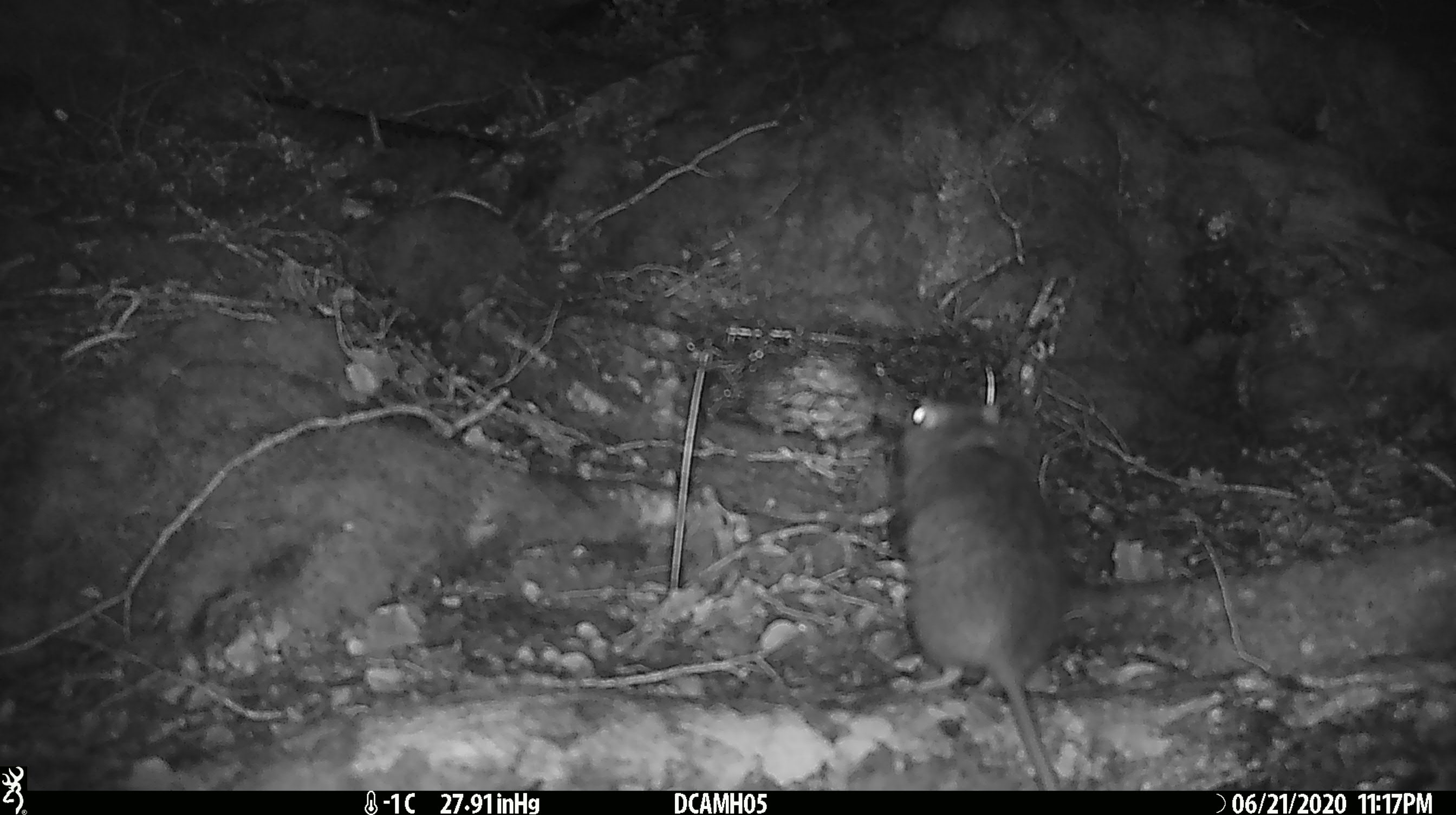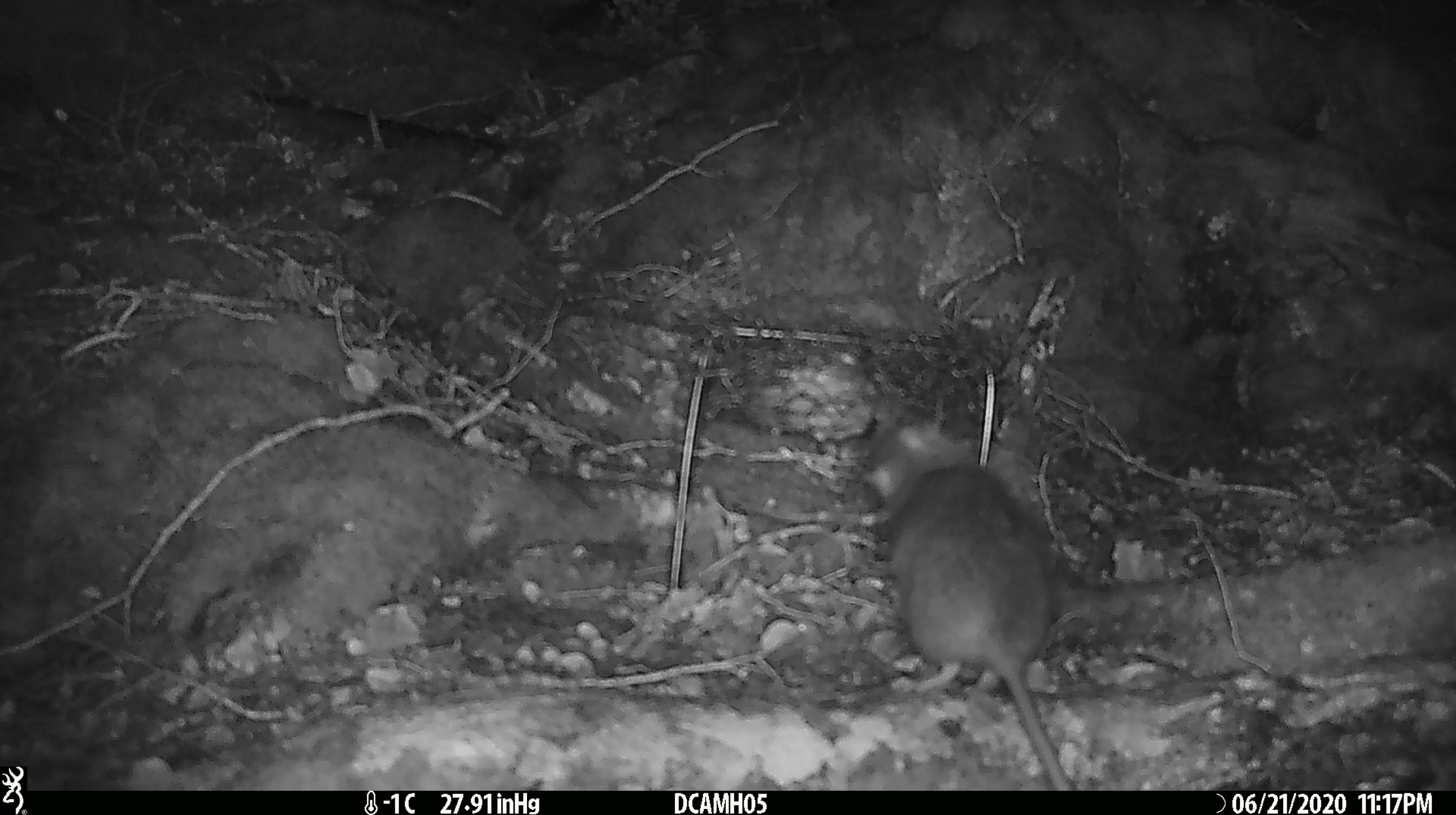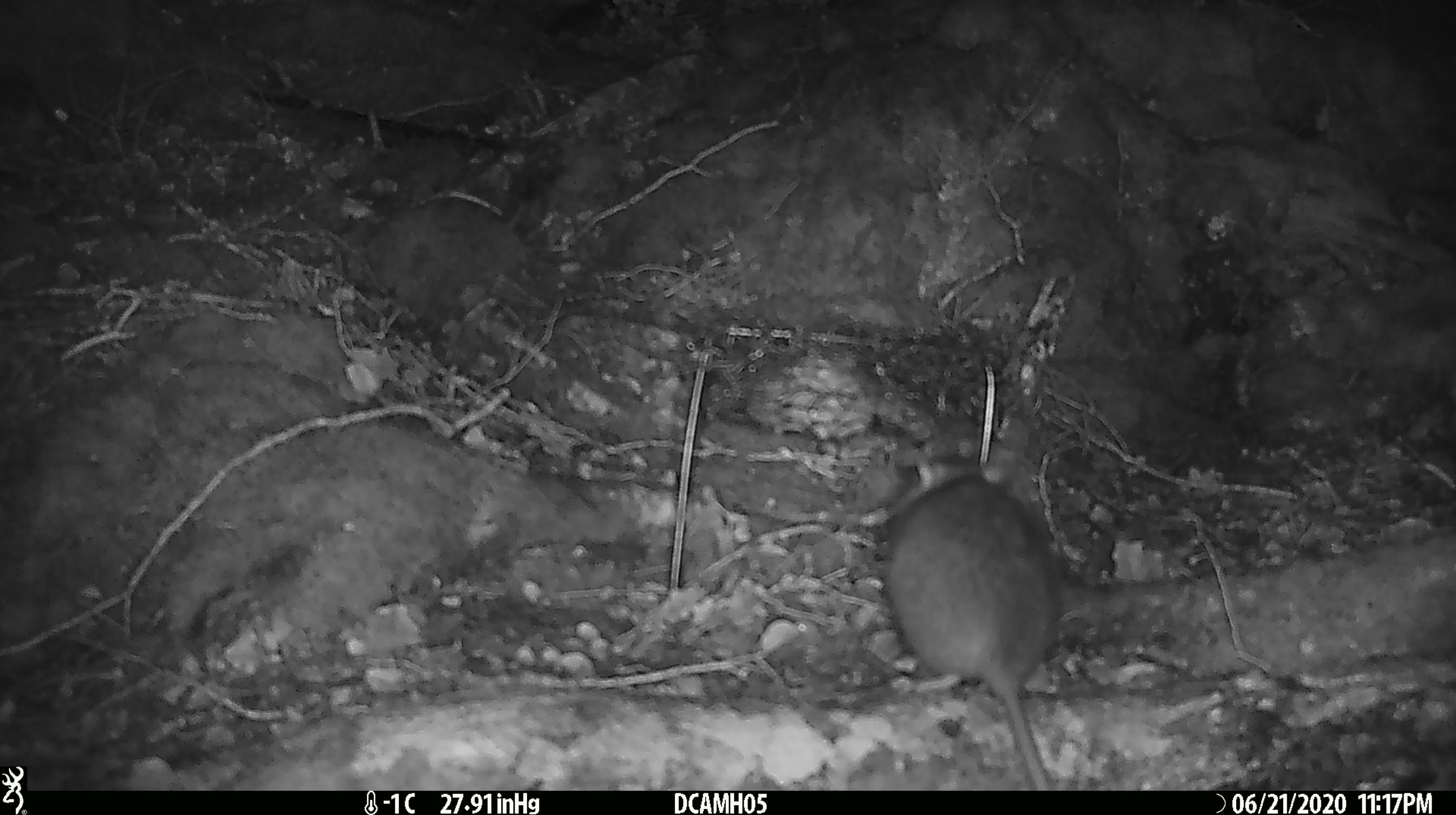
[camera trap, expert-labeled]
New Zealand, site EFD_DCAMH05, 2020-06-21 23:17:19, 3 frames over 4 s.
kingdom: Animalia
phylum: Chordata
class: Mammalia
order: Rodentia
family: Muridae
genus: Rattus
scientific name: Rattus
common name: rat